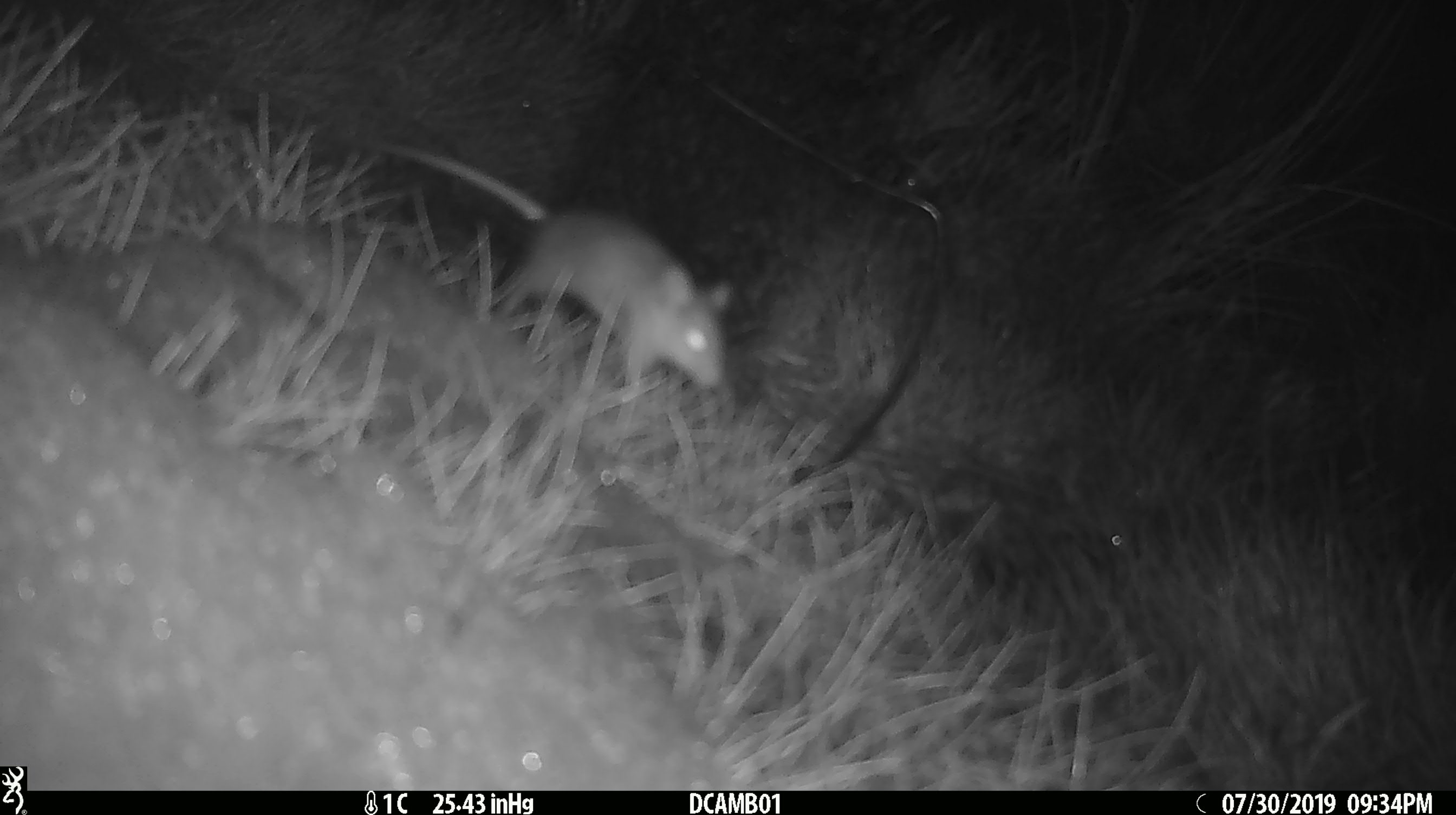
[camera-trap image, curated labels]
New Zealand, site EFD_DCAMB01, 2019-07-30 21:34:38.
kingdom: Animalia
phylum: Chordata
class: Mammalia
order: Rodentia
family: Muridae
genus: Mus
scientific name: Mus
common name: mouse